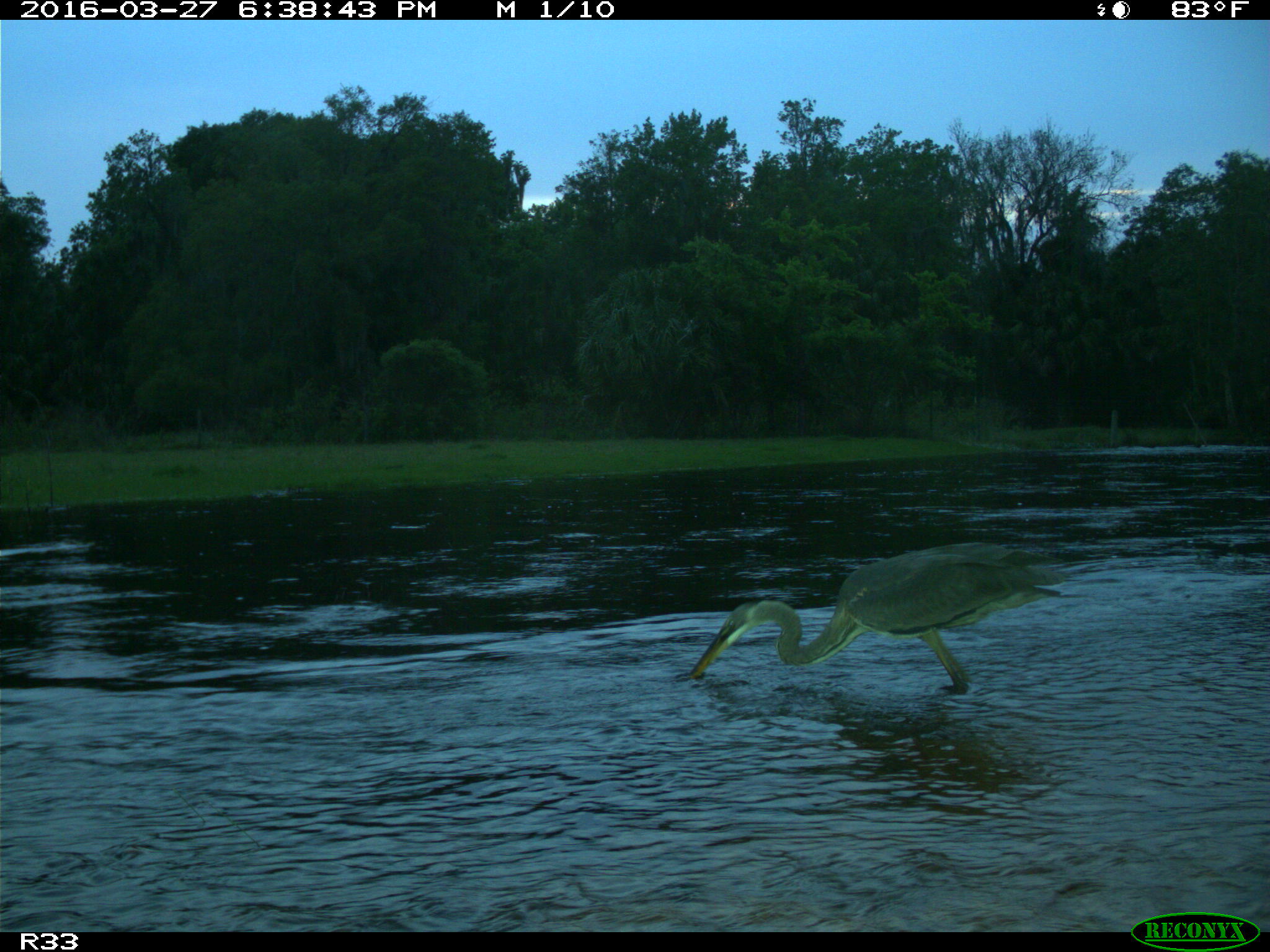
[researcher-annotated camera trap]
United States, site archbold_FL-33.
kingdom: Animalia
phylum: Chordata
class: Aves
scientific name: Aves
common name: birds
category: unidentified bird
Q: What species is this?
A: Unidentified bird (birds) (Aves).